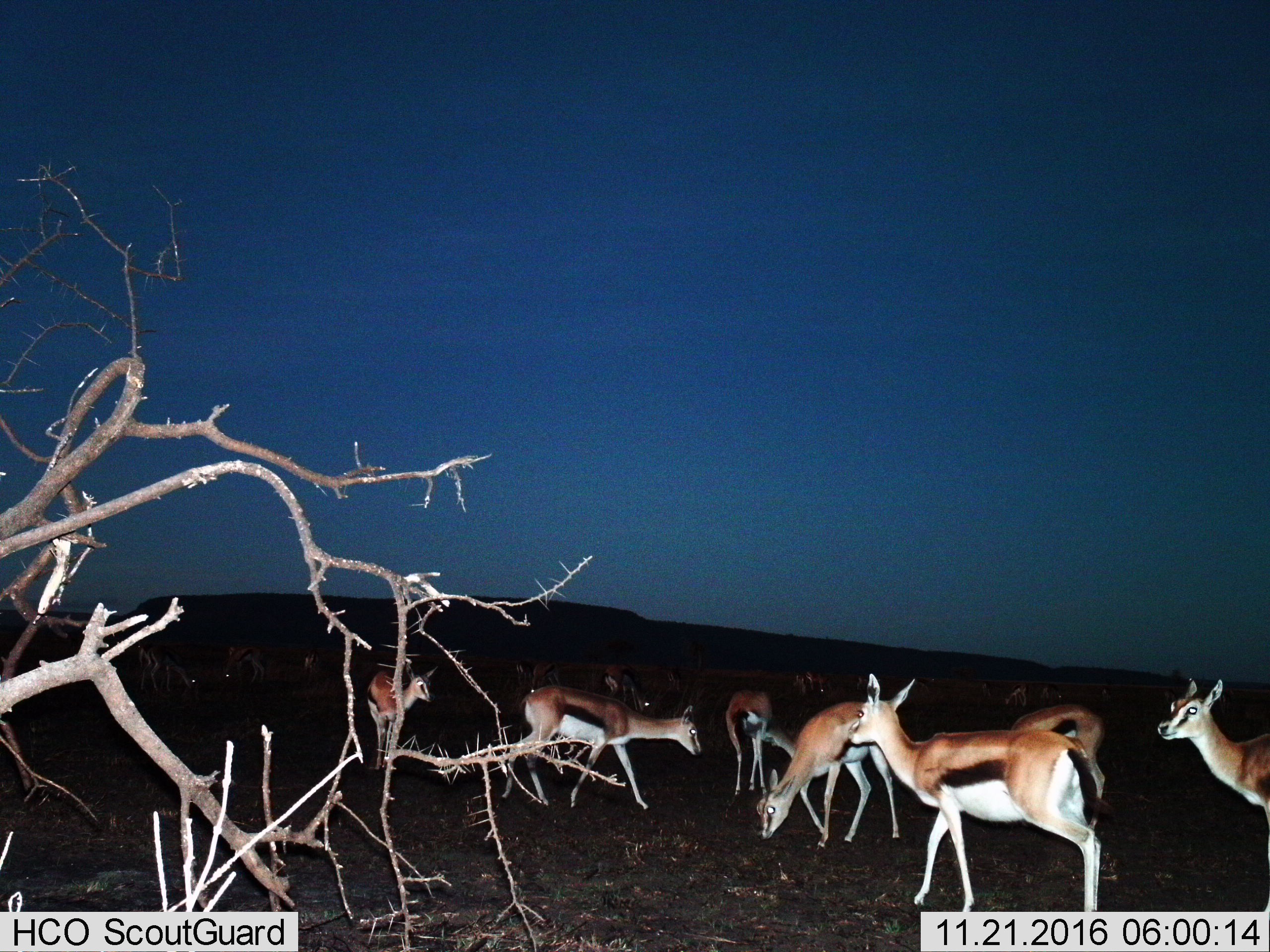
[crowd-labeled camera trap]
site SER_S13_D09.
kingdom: Animalia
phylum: Chordata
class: Mammalia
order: Artiodactyla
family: Bovidae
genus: Eudorcas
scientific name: Eudorcas thomsonii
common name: thomson's gazelle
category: gazellethomsons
Gazellethomsons (thomson's gazelle) (Eudorcas thomsonii), count 11-50. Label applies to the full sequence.